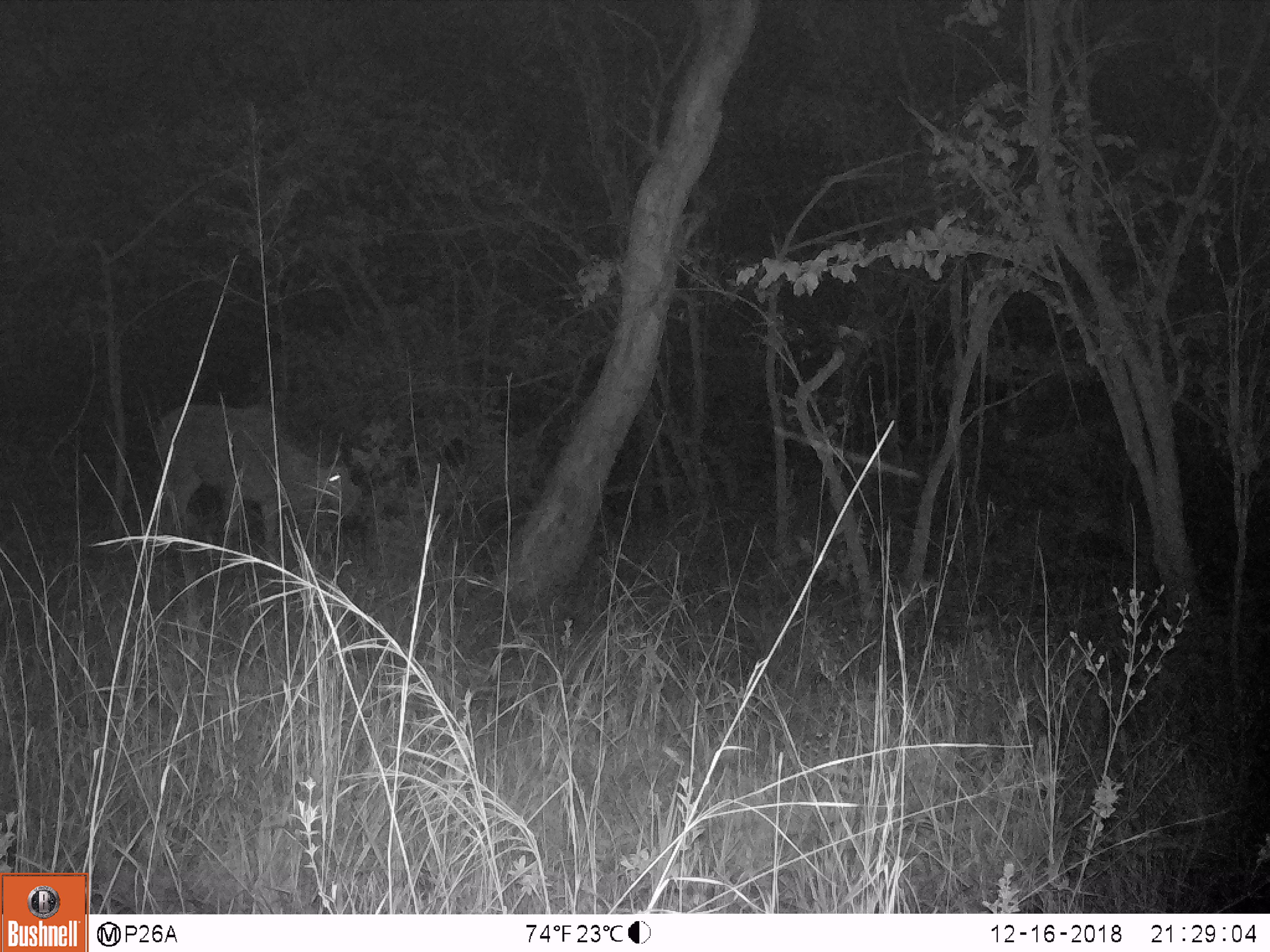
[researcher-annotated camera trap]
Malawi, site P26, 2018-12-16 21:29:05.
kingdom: Animalia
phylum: Chordata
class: Mammalia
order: Artiodactyla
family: Bovidae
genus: Tragelaphus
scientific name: Tragelaphus oryx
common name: common eland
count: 1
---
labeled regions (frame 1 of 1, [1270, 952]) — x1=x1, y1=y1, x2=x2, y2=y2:
common eland: x1=145, y1=380, x2=373, y2=552